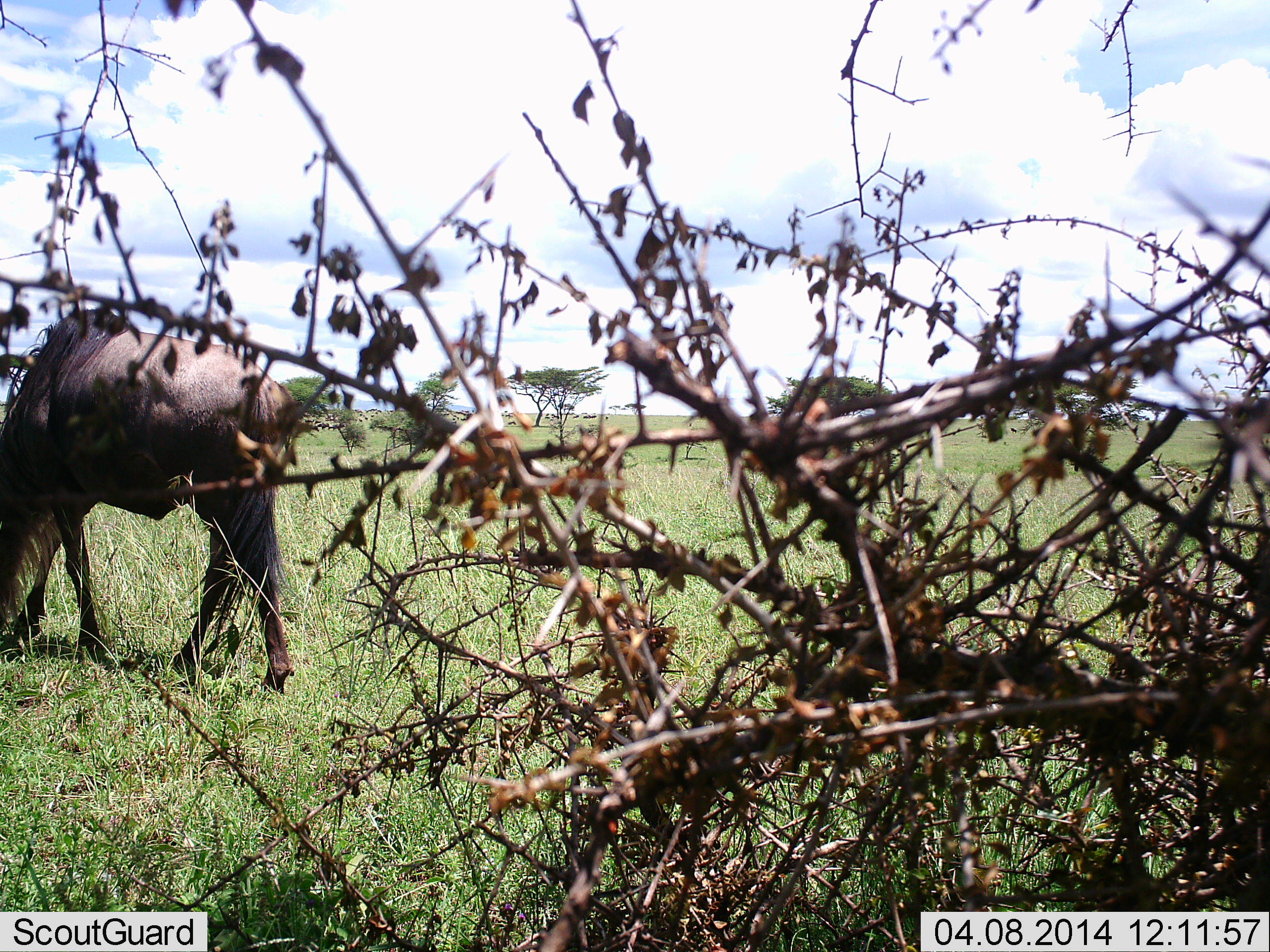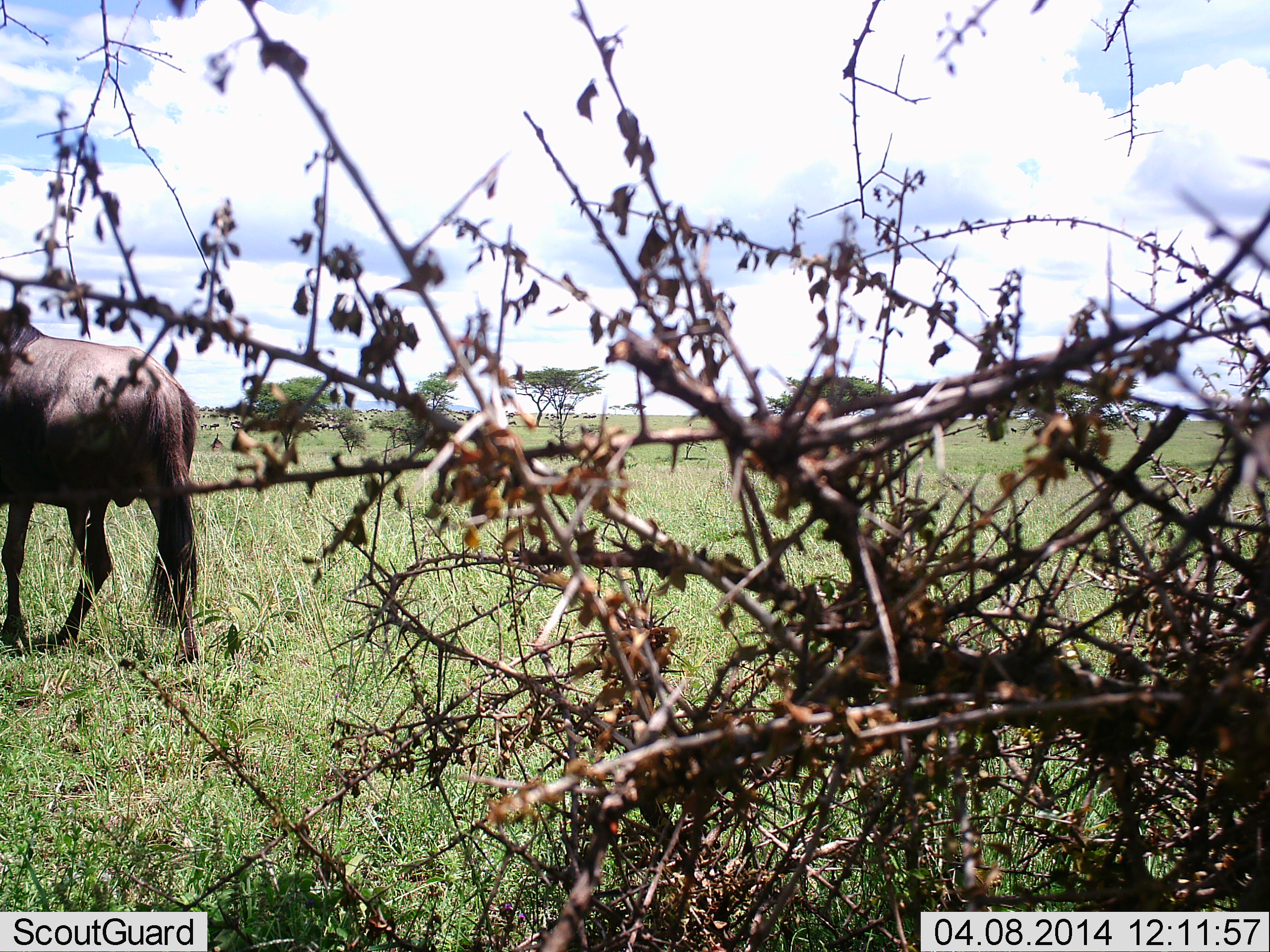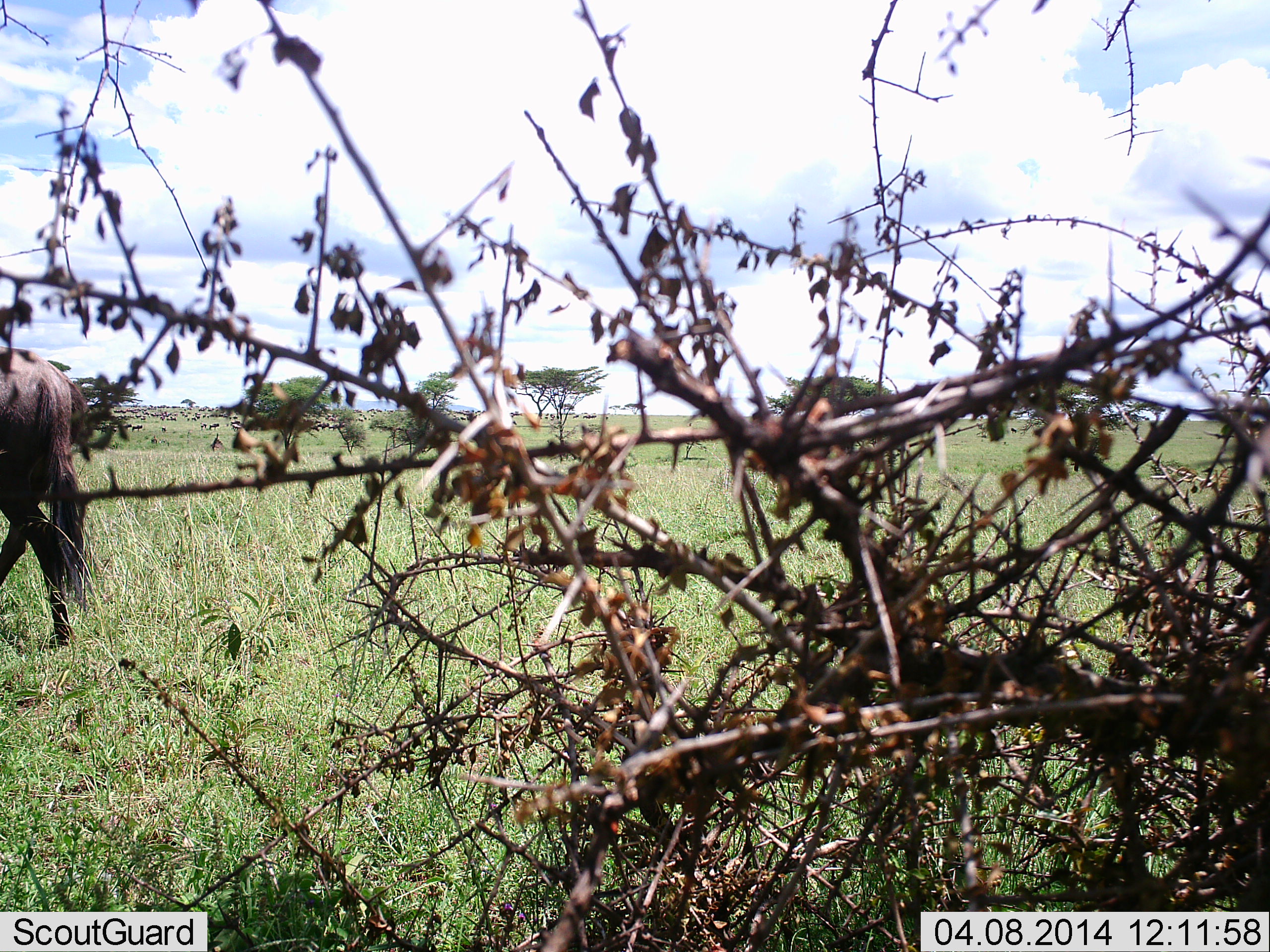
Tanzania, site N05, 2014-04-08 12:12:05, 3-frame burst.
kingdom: Animalia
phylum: Chordata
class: Mammalia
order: Artiodactyla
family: Bovidae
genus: Connochaetes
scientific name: Connochaetes taurinus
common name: blue wildebeest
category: wildebeest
Wildebeest (blue wildebeest) (Connochaetes taurinus), count 1. Behavior (volunteer vote fractions): standing 10%, resting 0%, moving 80%, interacting 0%. Young present (vote fraction): 0%. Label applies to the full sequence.